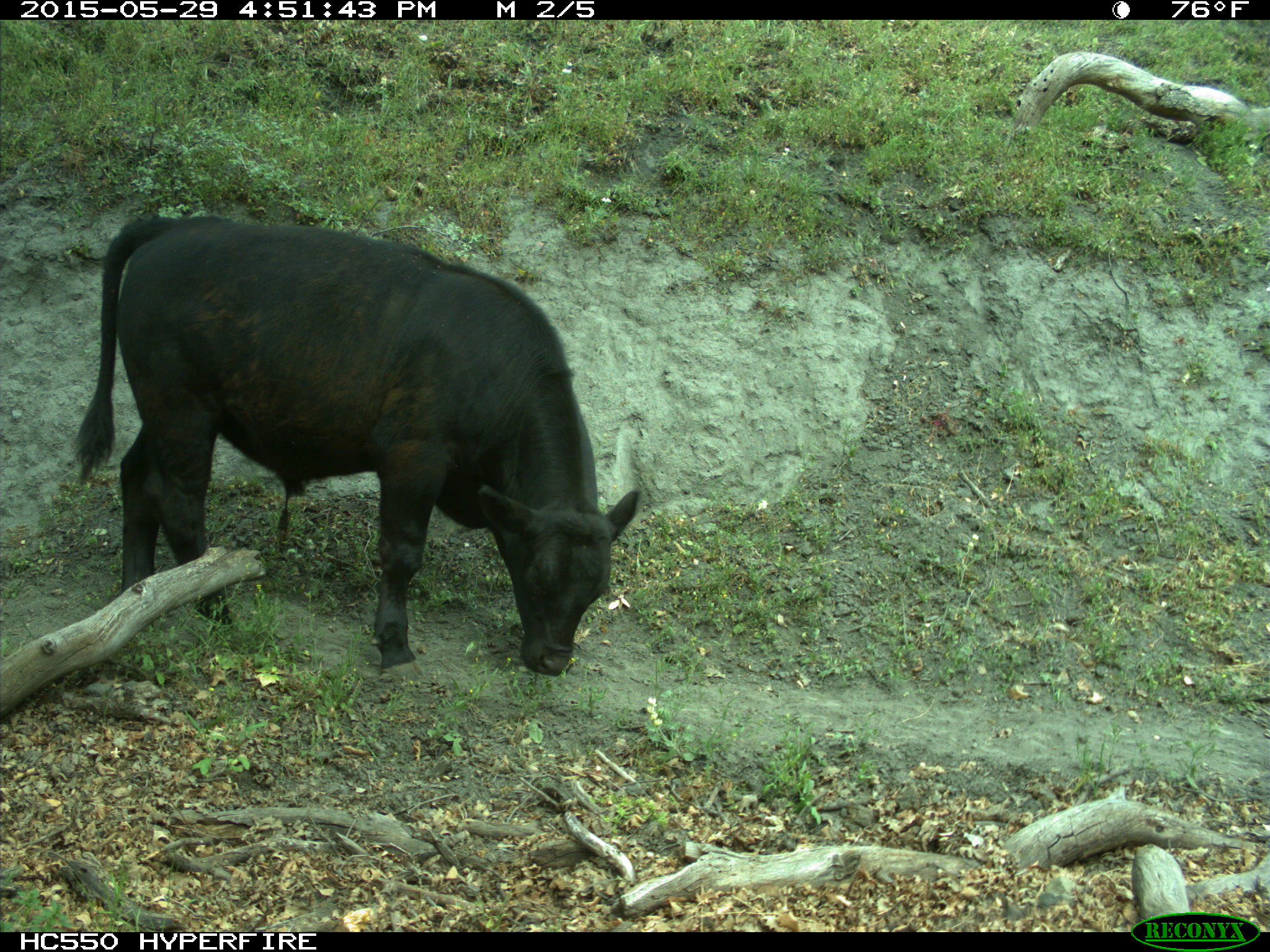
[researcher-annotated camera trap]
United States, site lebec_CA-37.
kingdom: Animalia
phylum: Chordata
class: Mammalia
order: Artiodactyla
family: Bovidae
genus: Bos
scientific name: Bos taurus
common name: domestic cow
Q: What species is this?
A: Bos taurus (domestic cow).